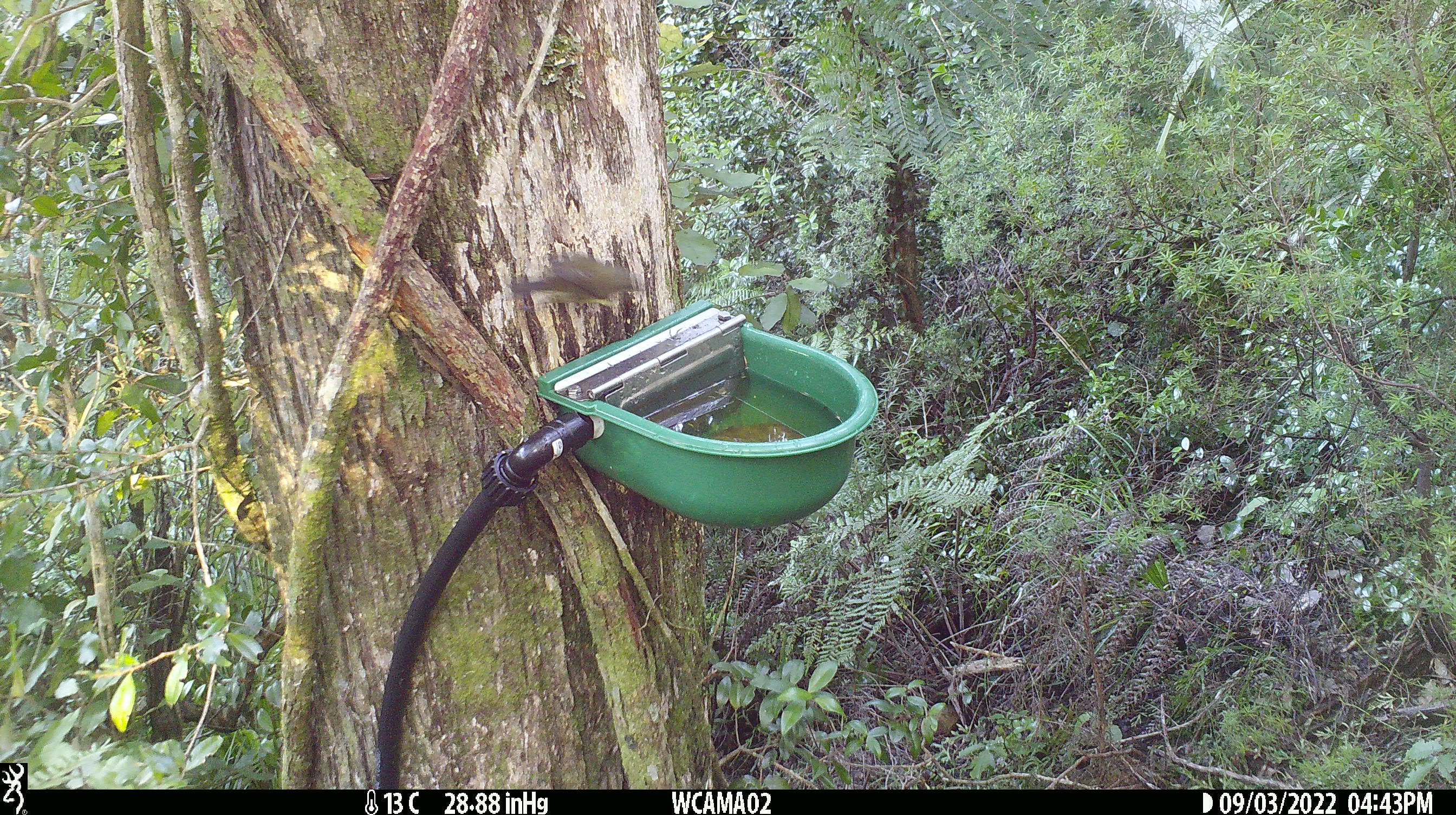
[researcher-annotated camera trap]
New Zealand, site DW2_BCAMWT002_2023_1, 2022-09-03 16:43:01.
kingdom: Animalia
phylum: Chordata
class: Aves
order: Passeriformes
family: Meliphagidae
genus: Anthornis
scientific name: Anthornis melanura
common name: new zealand bellbird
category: bellbird